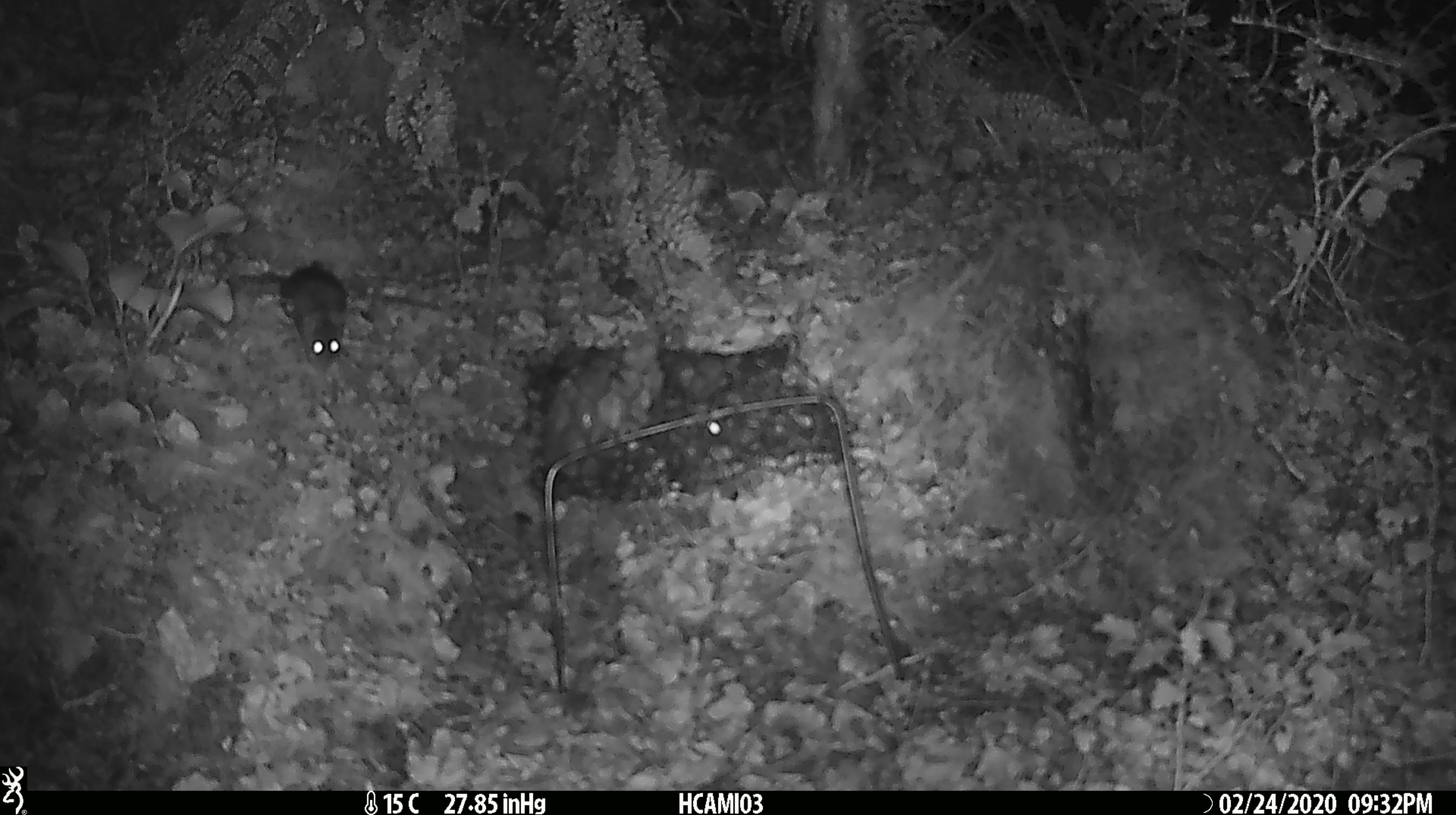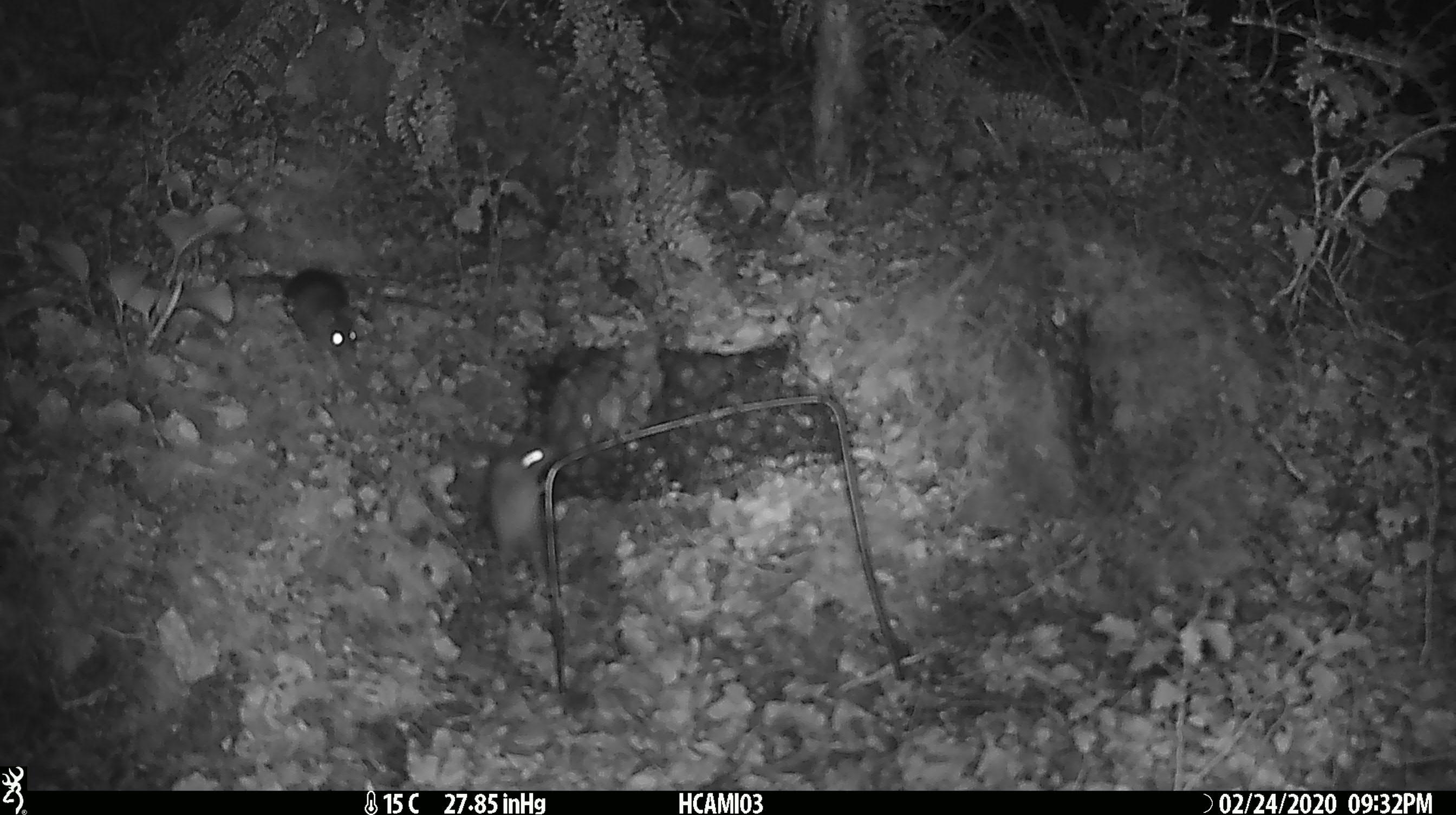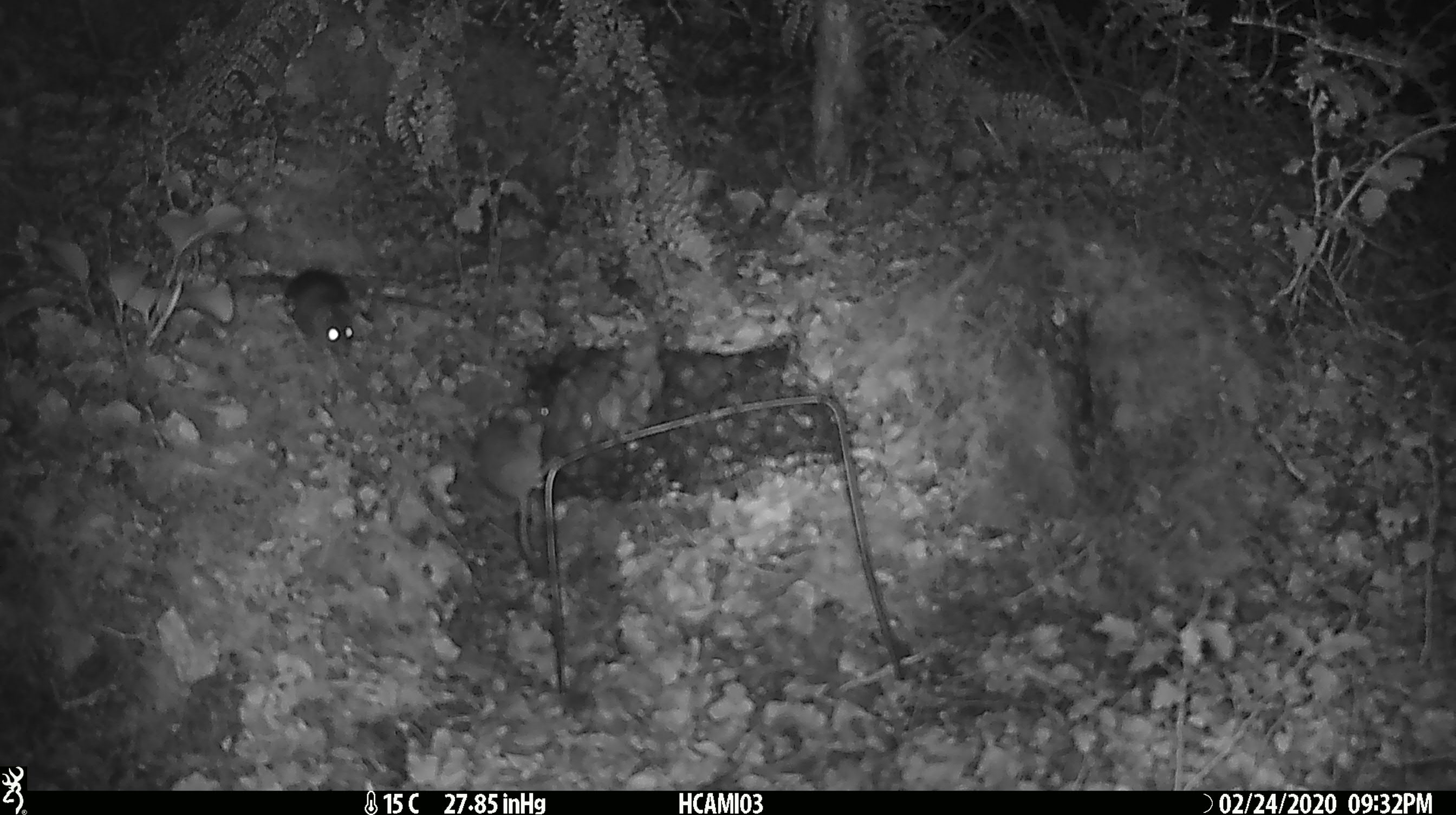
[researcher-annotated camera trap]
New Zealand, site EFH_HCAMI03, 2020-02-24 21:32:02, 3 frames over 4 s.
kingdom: Animalia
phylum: Chordata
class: Mammalia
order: Rodentia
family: Muridae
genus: Mus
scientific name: Mus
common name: mouse